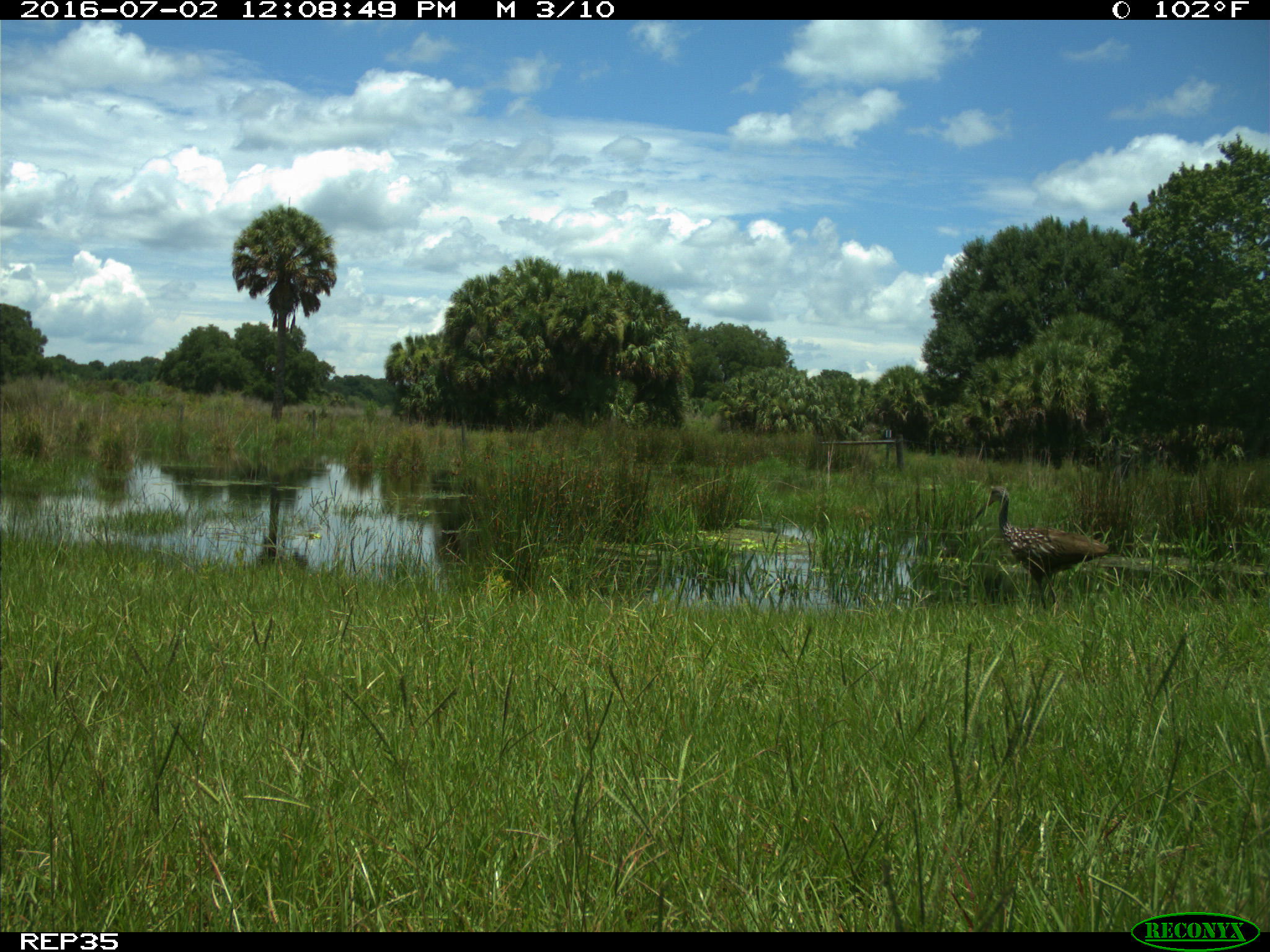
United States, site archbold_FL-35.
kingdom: Animalia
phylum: Chordata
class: Aves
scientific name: Aves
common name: birds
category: unidentified bird